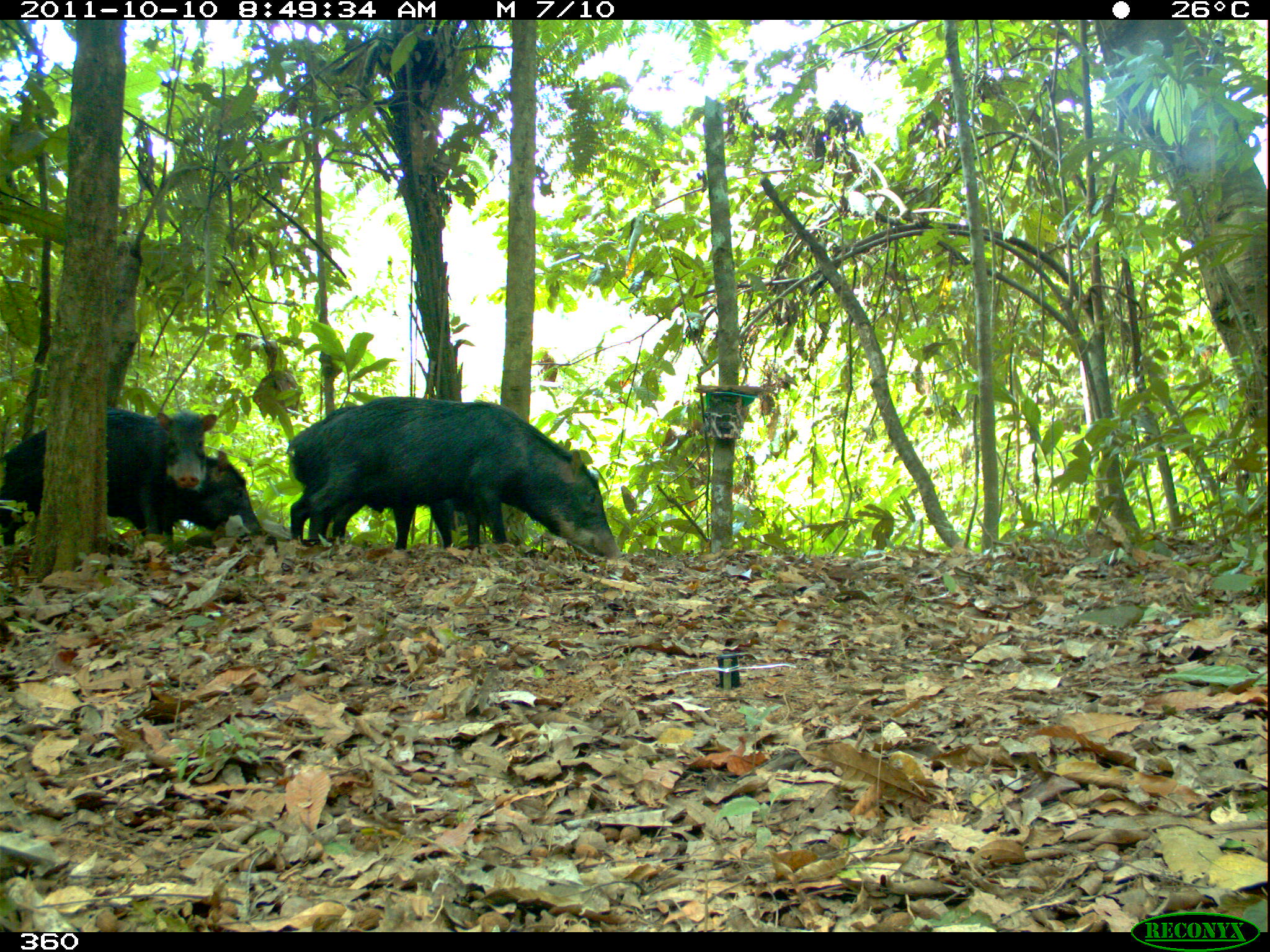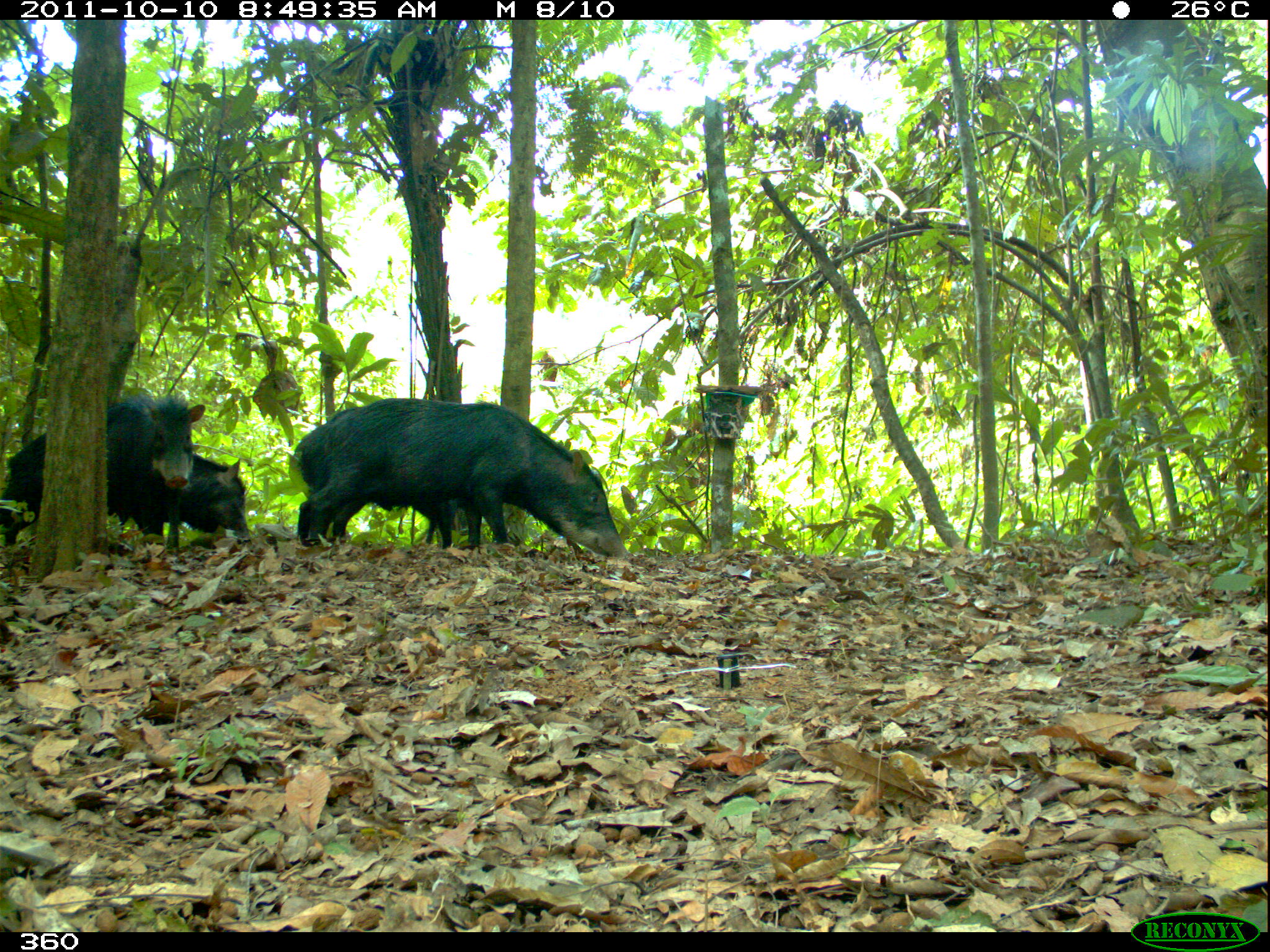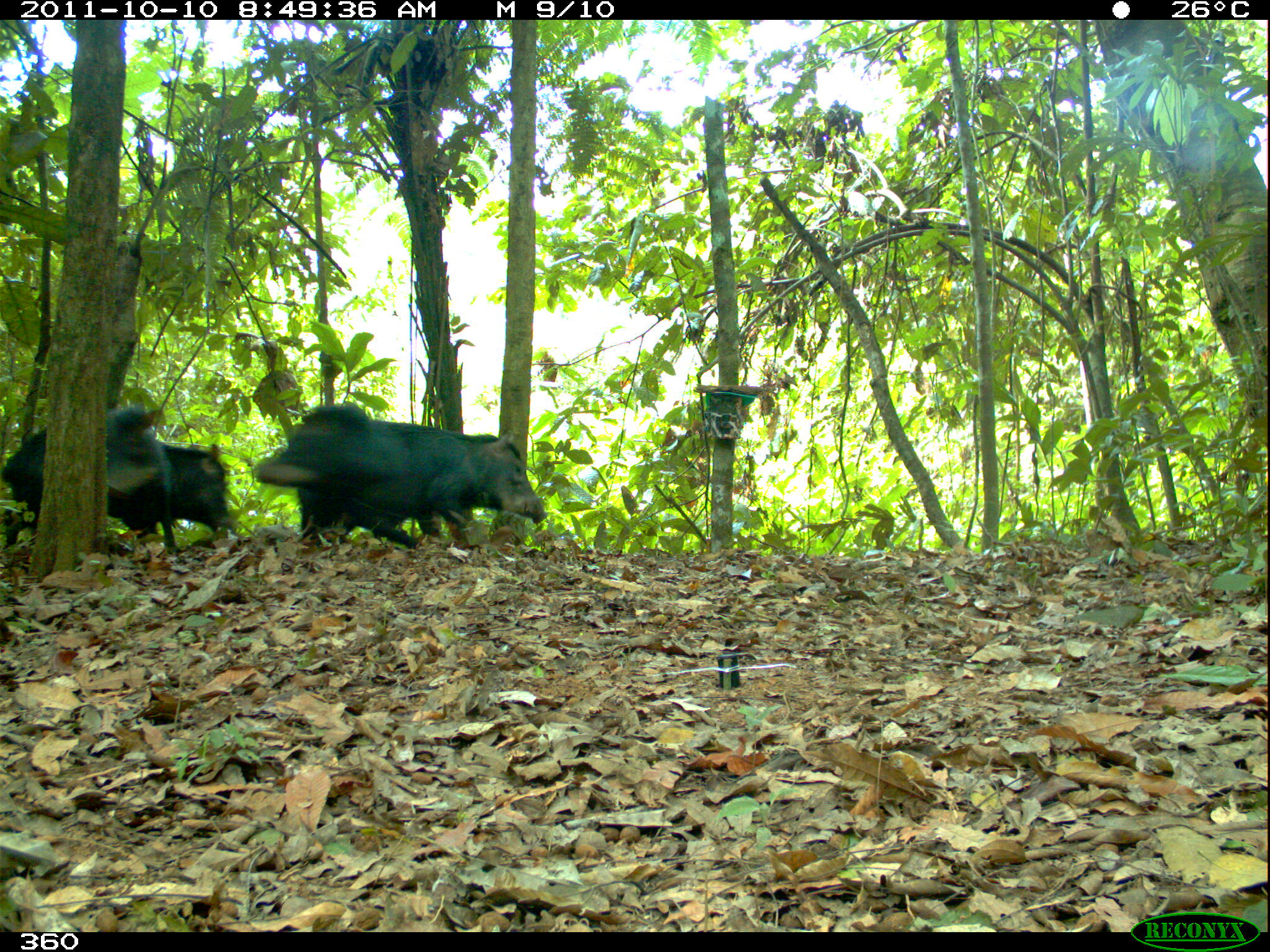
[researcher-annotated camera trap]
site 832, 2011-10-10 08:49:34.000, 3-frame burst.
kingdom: Animalia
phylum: Chordata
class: Mammalia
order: Artiodactyla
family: Tayassuidae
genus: Tayassu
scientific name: Tayassu pecari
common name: white-lipped peccary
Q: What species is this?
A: Tayassu pecari (white-lipped peccary).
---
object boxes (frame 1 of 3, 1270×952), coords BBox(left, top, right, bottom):
tayassu pecari: BBox(309, 396, 622, 560); BBox(283, 396, 505, 550); BBox(0, 410, 217, 546); BBox(103, 449, 265, 539)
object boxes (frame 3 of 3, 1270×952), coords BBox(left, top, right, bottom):
tayassu pecari: BBox(294, 422, 547, 552); BBox(251, 404, 466, 548); BBox(0, 405, 175, 554); BBox(136, 442, 229, 553)